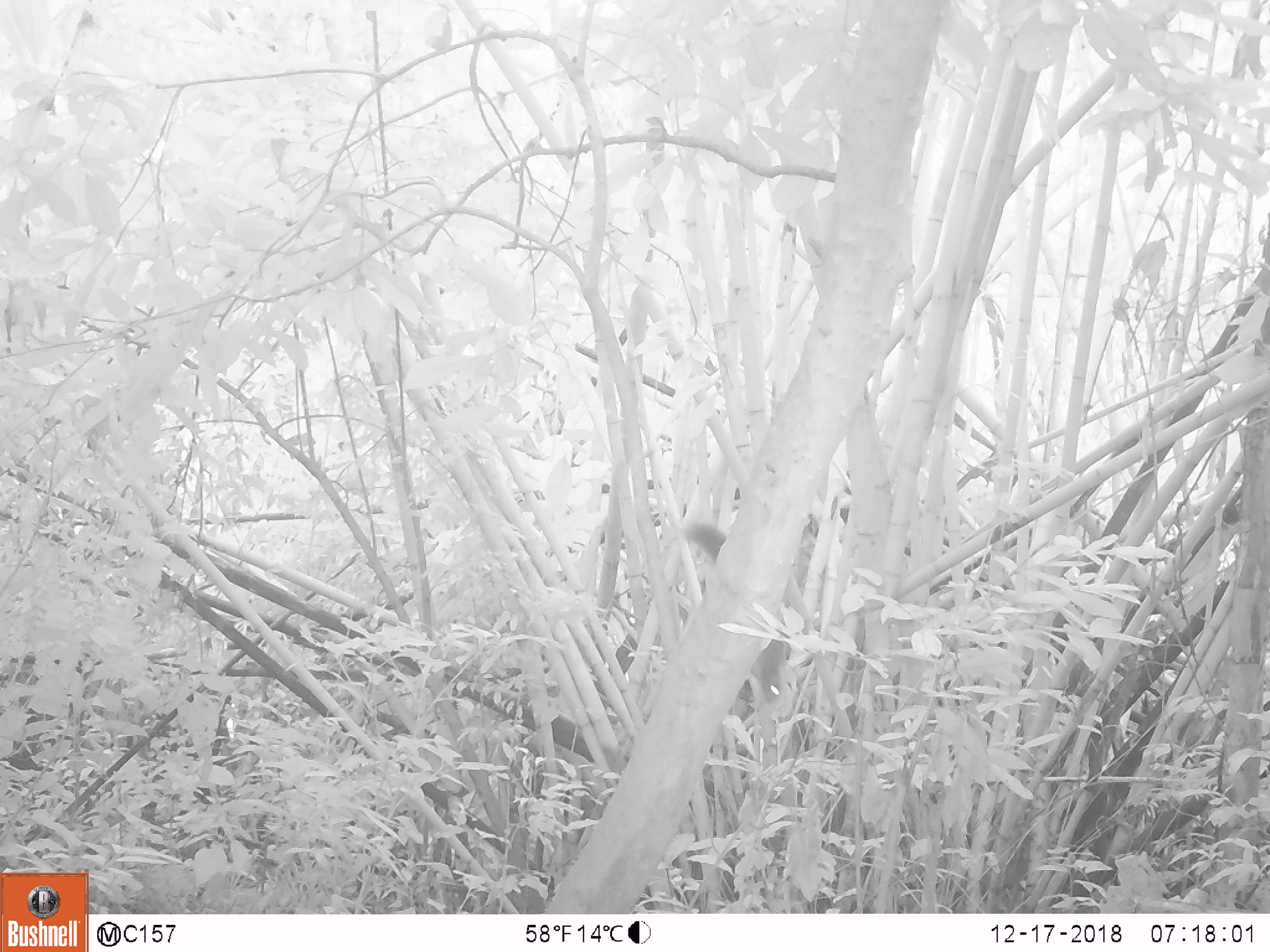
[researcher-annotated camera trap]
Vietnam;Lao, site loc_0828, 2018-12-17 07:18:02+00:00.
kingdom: Animalia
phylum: Chordata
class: Mammalia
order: Rodentia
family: Sciuridae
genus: Sciurus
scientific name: Sciurus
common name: squirrel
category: unidentified squirrel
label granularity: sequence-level